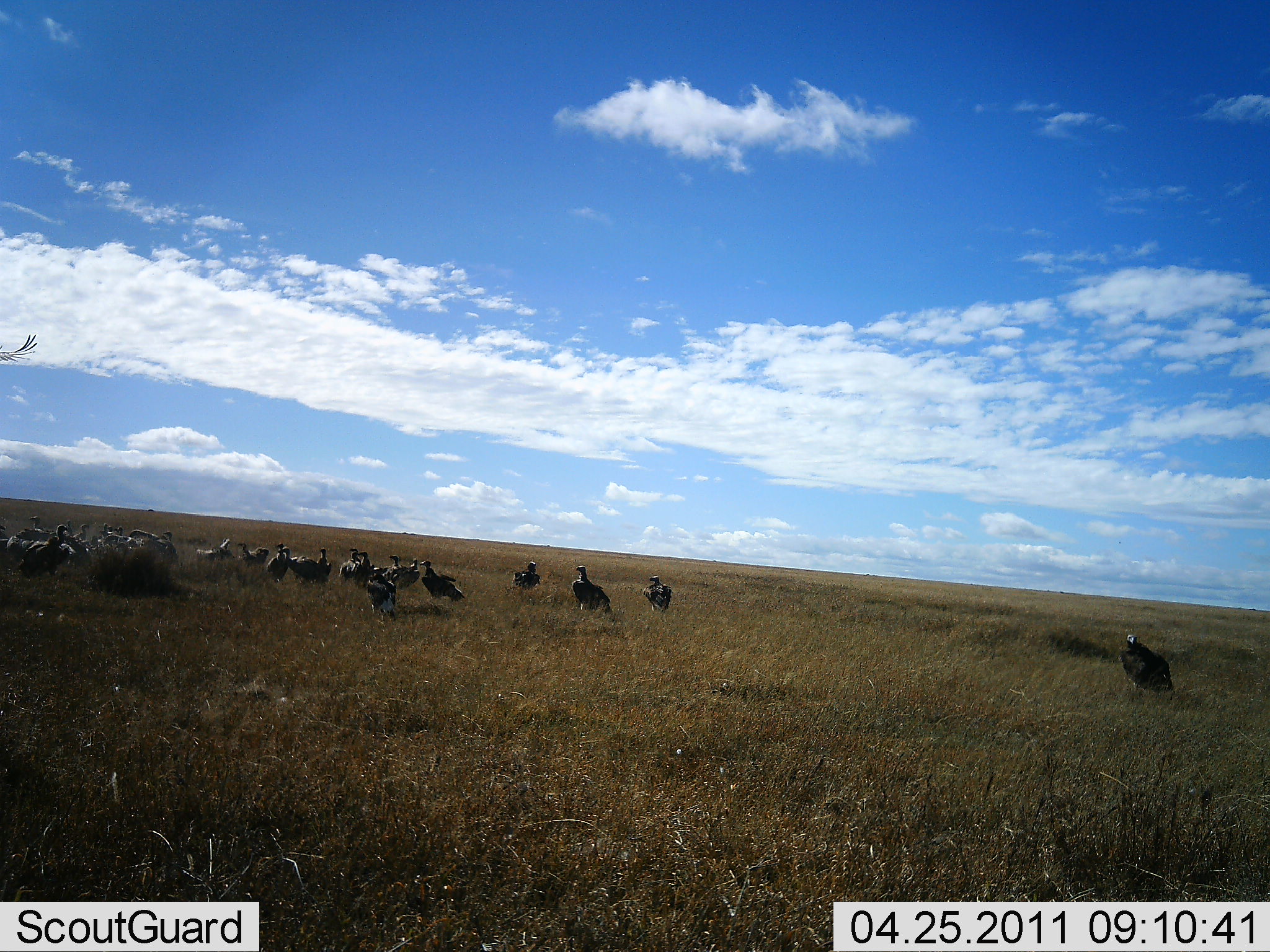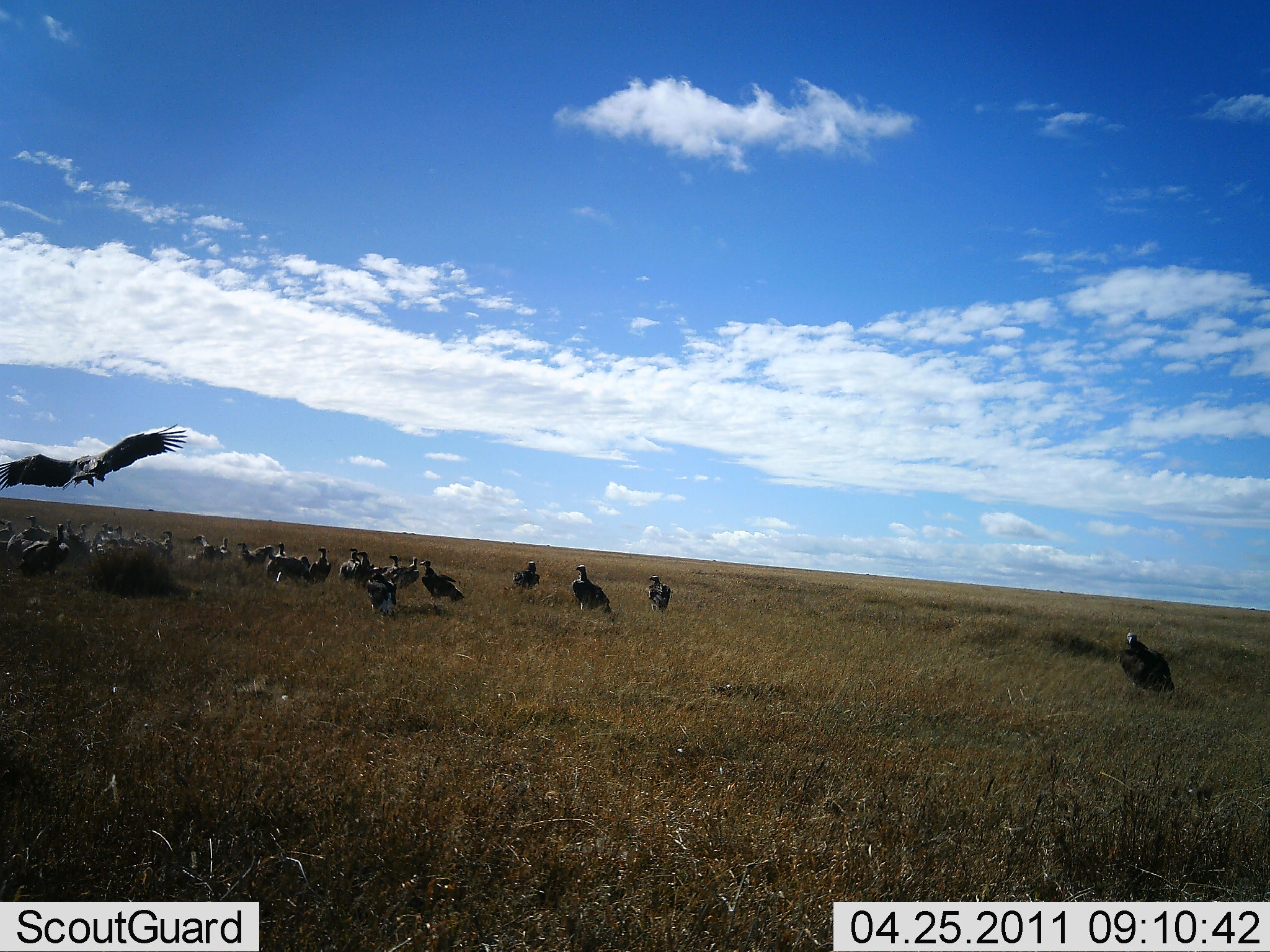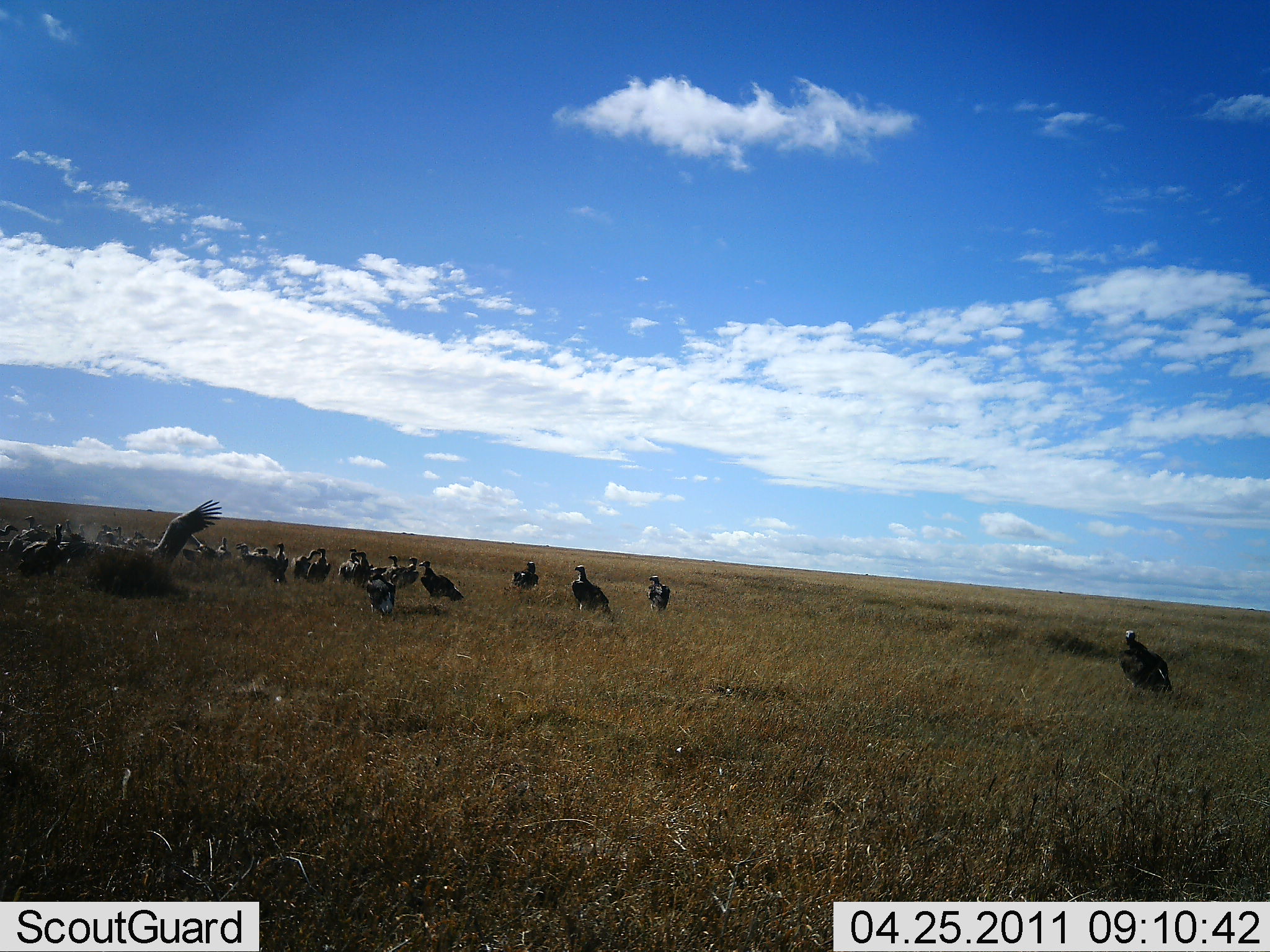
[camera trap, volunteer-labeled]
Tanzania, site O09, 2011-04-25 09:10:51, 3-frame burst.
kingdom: Animalia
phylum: Chordata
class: Aves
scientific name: Aves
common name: bird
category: otherbird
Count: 11-50.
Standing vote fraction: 90%.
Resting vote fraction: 10%.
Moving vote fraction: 70%.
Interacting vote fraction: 20%.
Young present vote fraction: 0%.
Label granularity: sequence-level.